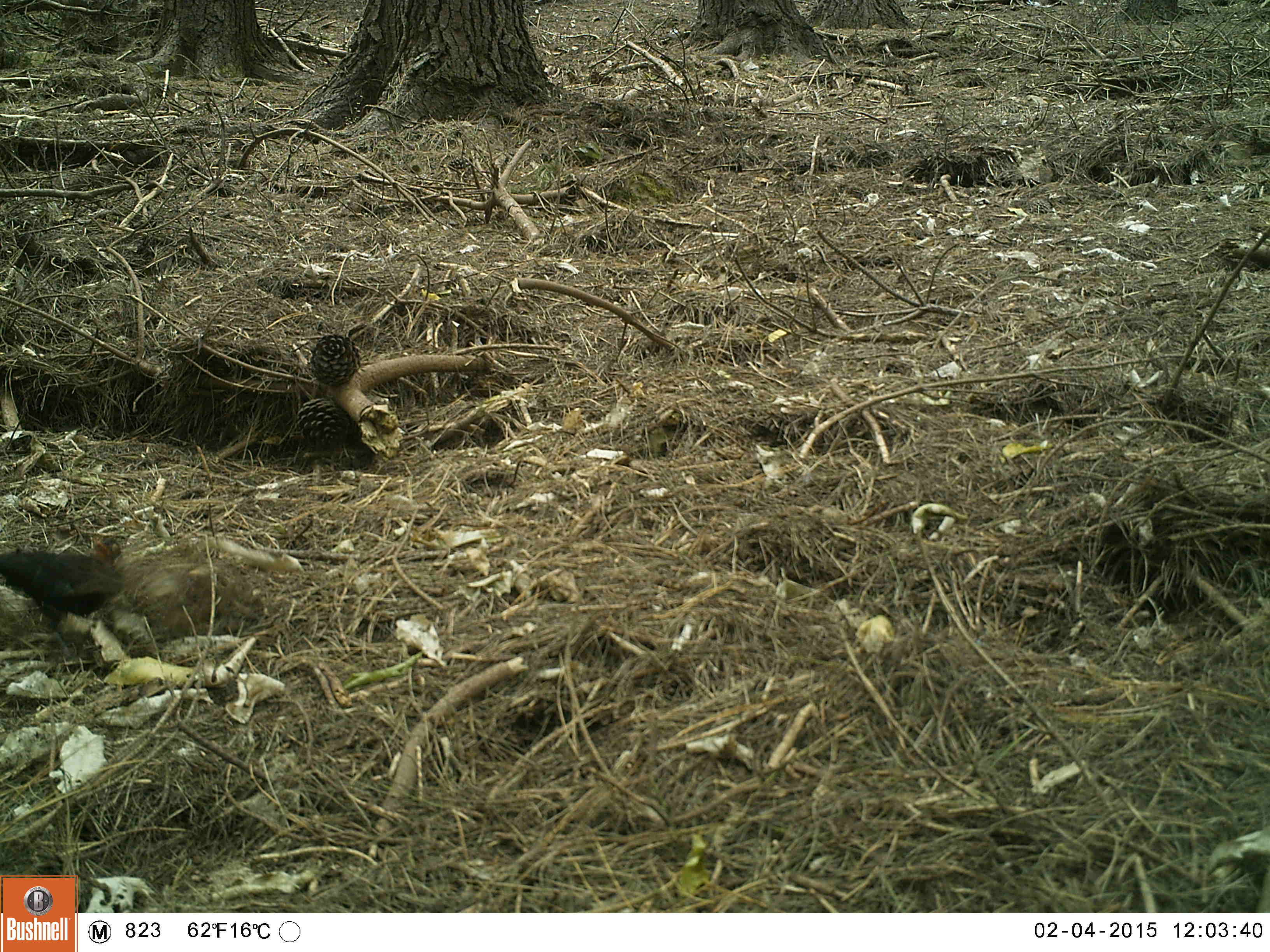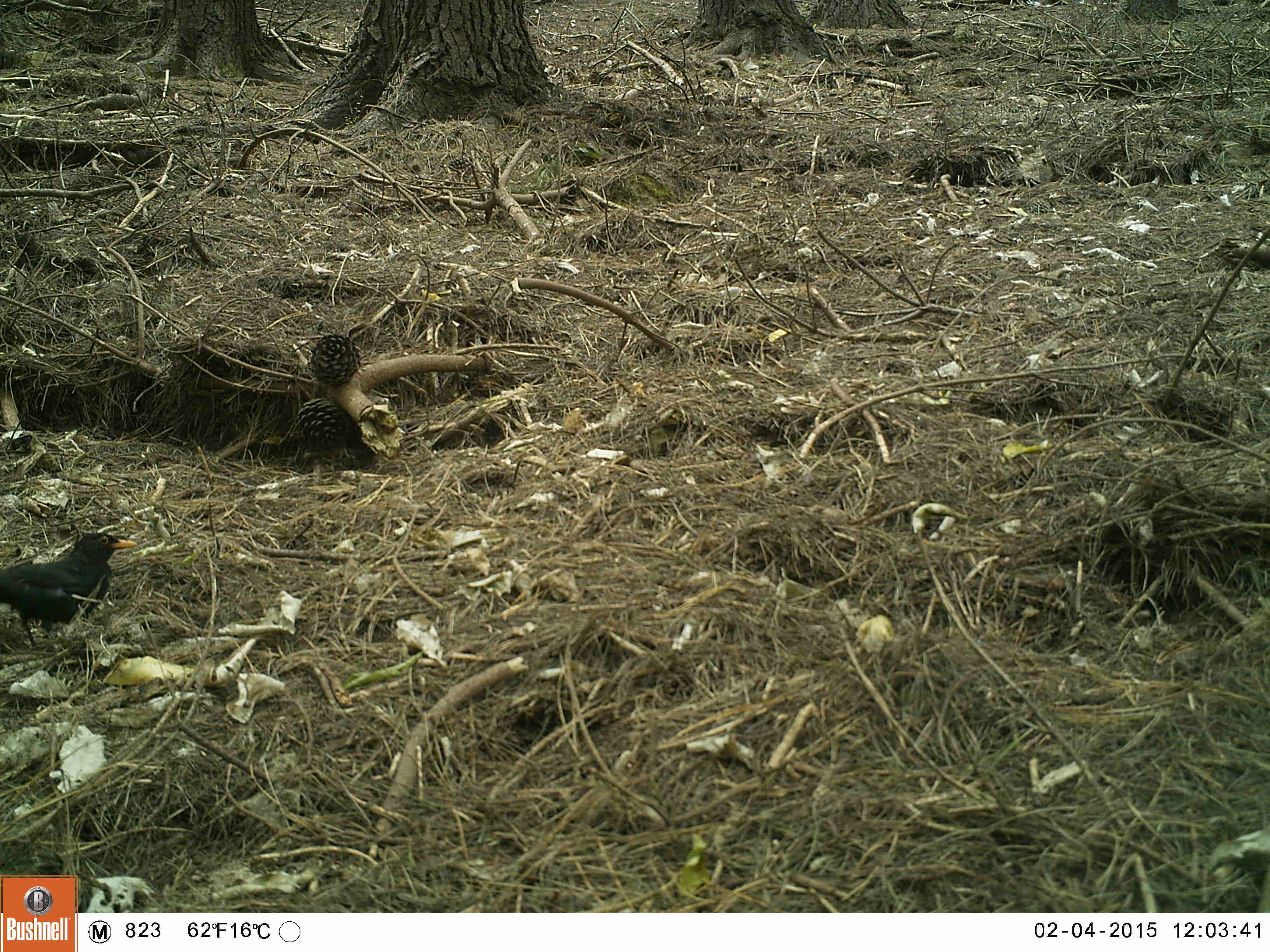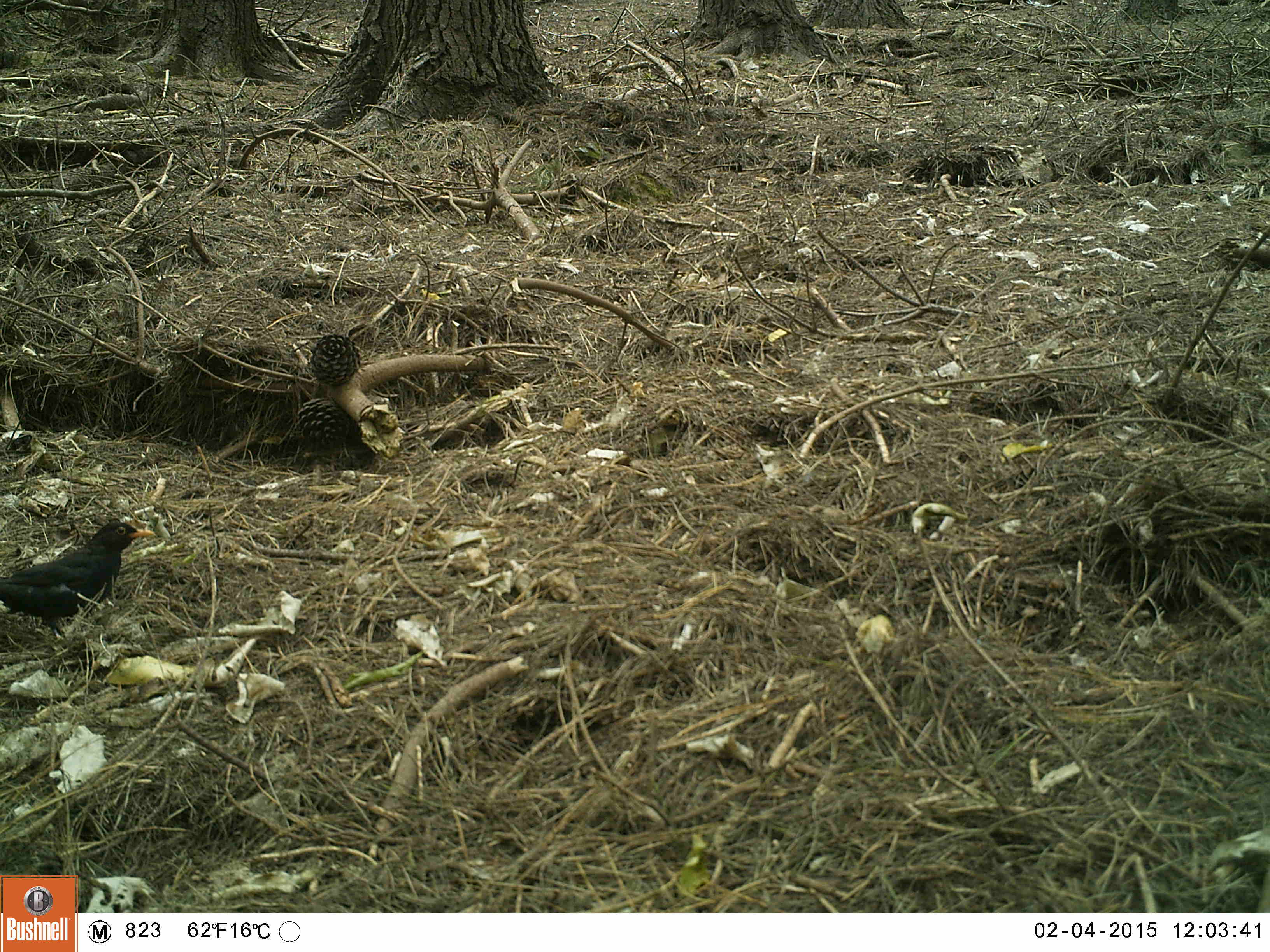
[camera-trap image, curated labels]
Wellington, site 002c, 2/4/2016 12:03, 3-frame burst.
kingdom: Animalia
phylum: Chordata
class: Aves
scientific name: Aves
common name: bird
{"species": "bird (Aves)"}